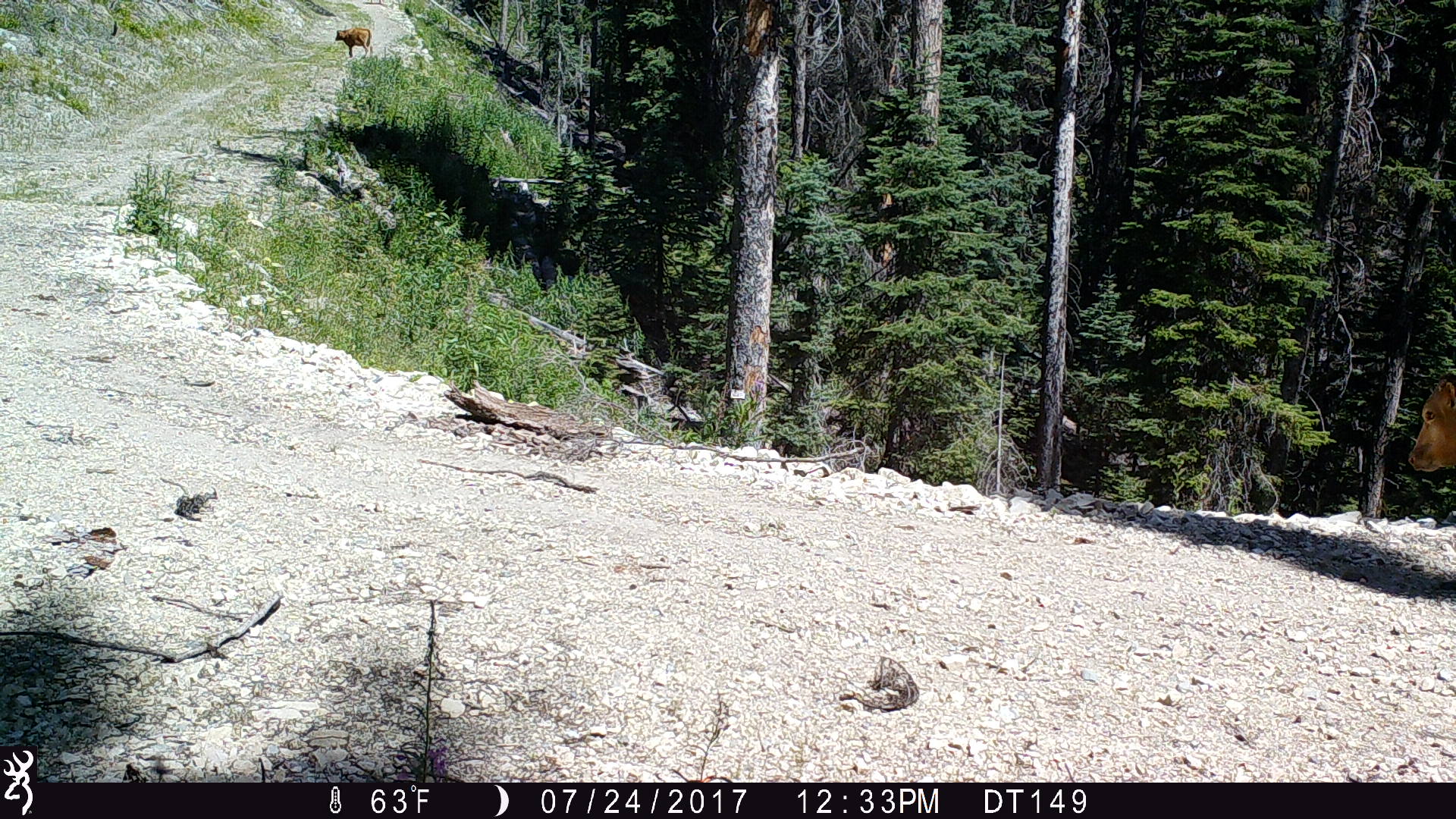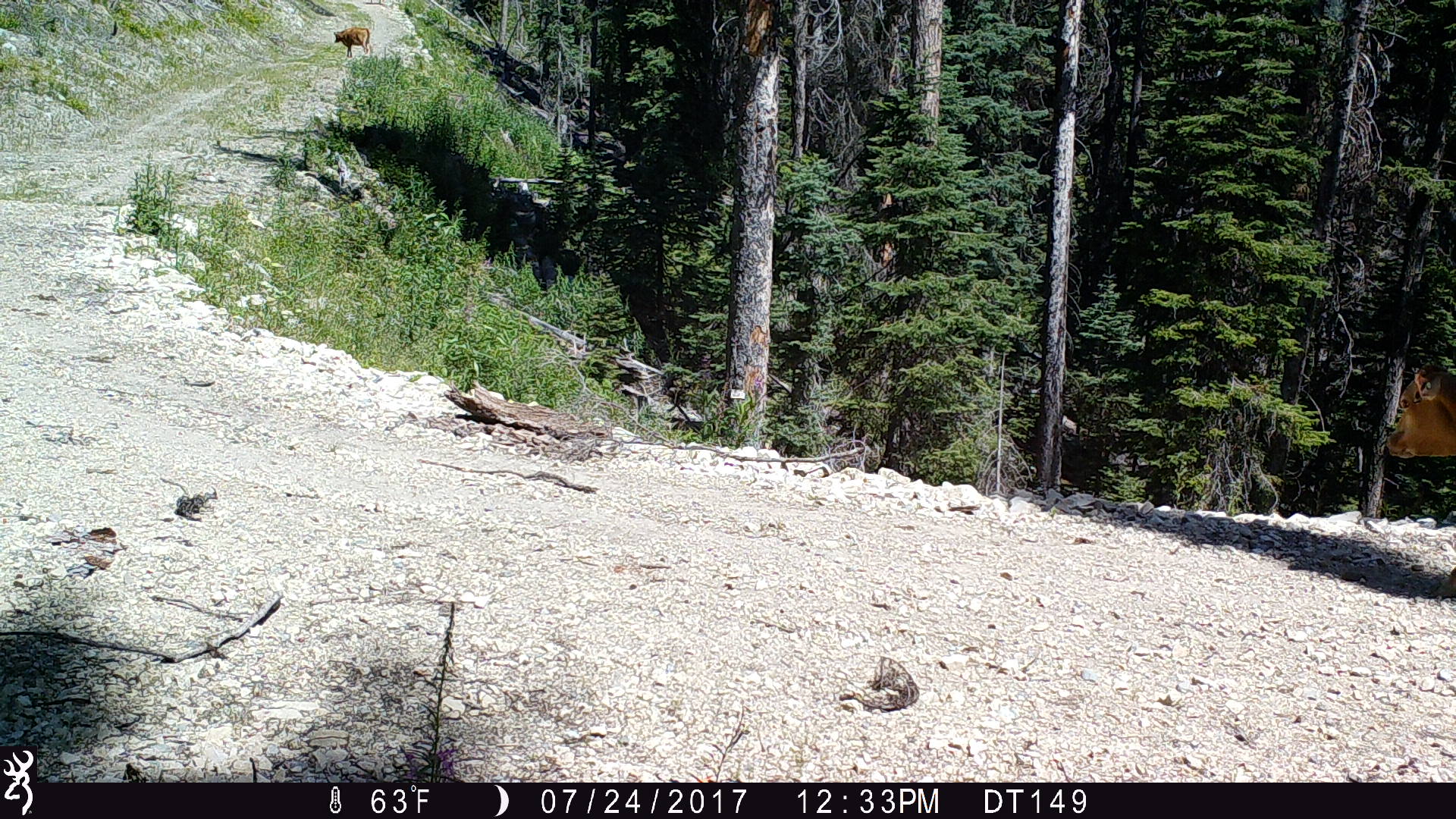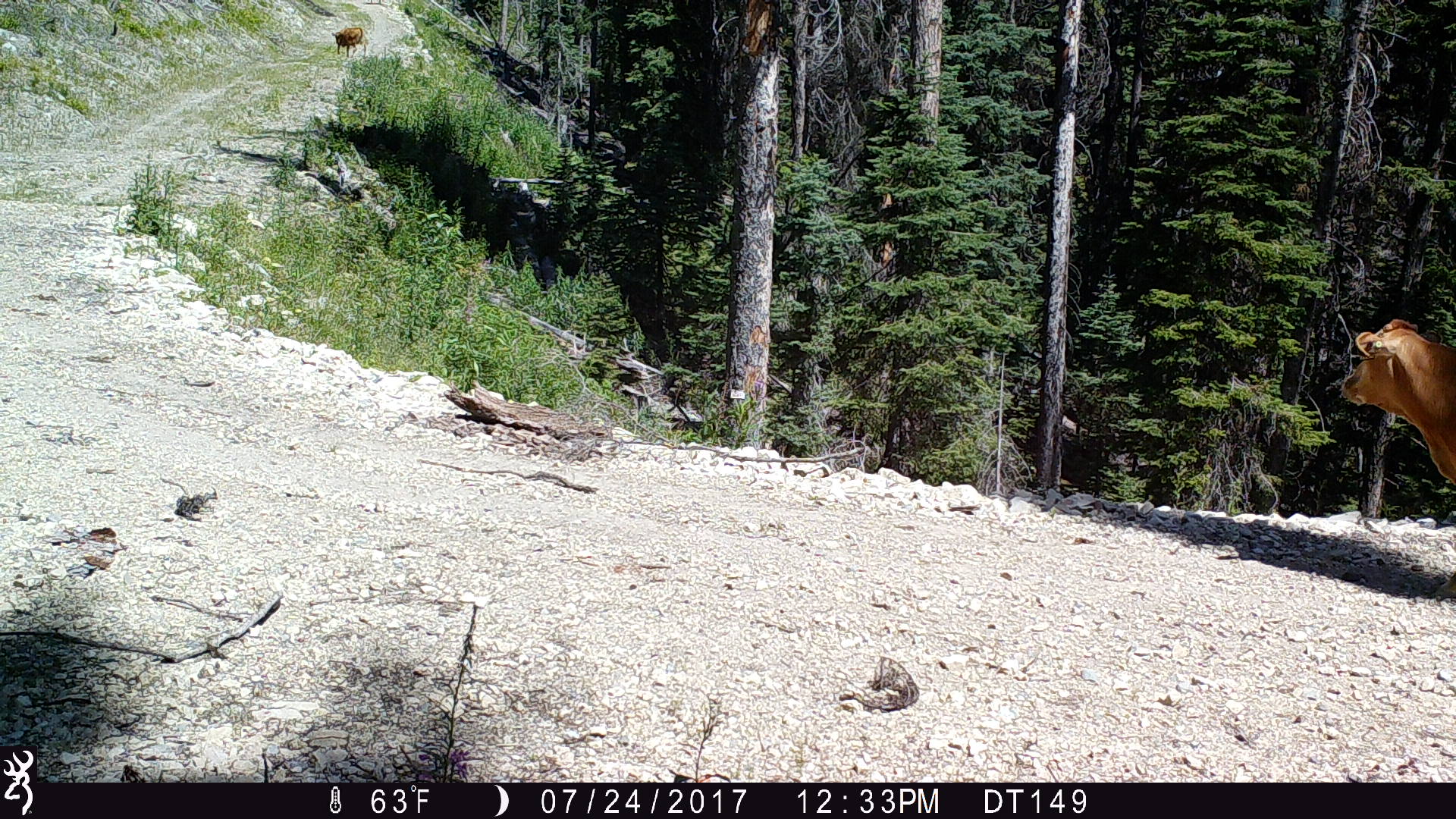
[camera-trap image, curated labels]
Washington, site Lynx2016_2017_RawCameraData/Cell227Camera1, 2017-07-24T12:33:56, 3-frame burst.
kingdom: Animalia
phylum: Chordata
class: Mammalia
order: Artiodactyla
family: Bovidae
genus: Bos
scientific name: Bos taurus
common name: domestic cattle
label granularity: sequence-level